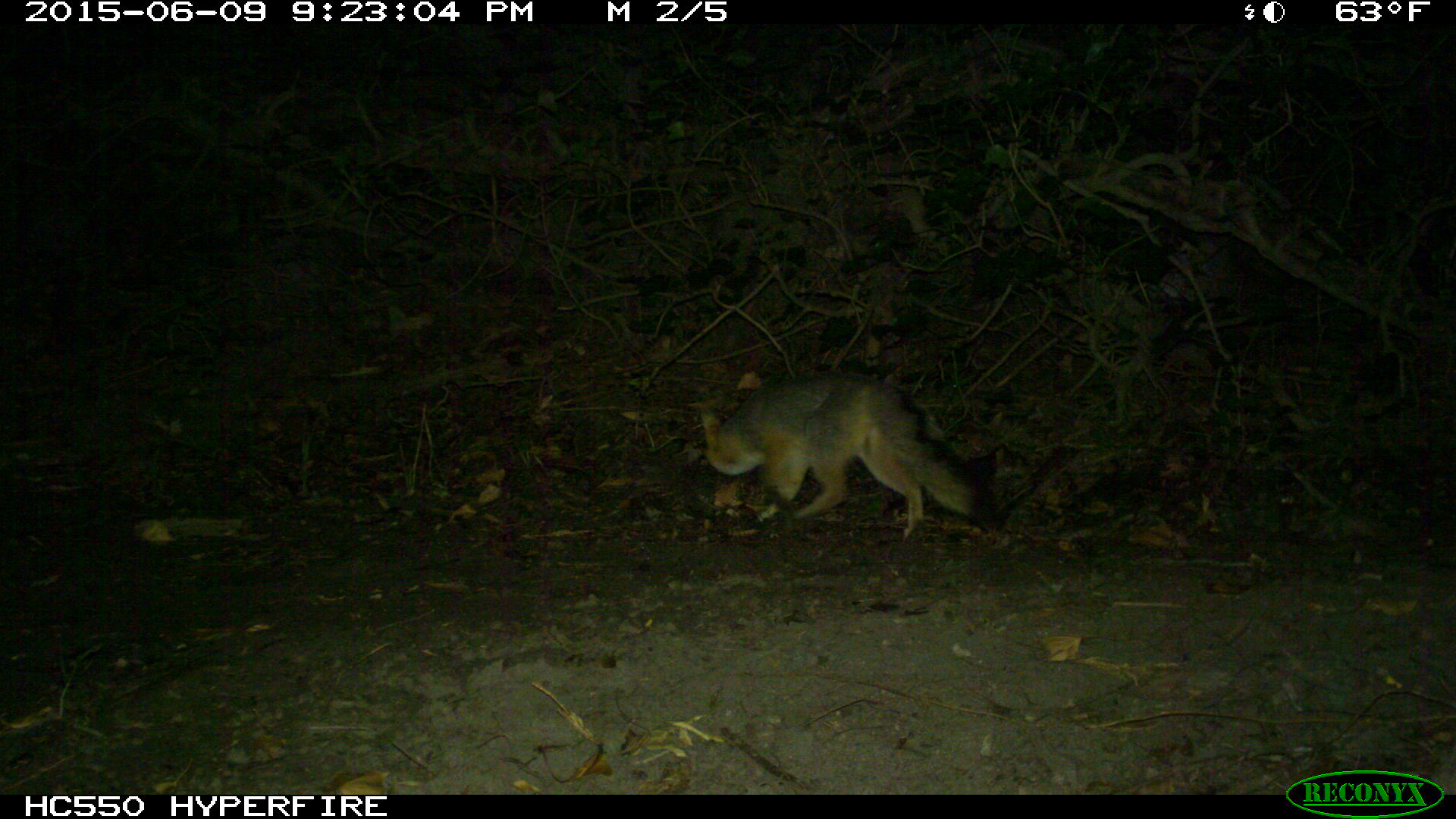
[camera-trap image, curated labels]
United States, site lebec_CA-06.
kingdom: Animalia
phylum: Chordata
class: Mammalia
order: Carnivora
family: Canidae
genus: Urocyon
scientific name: Urocyon cinereoargenteus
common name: gray fox